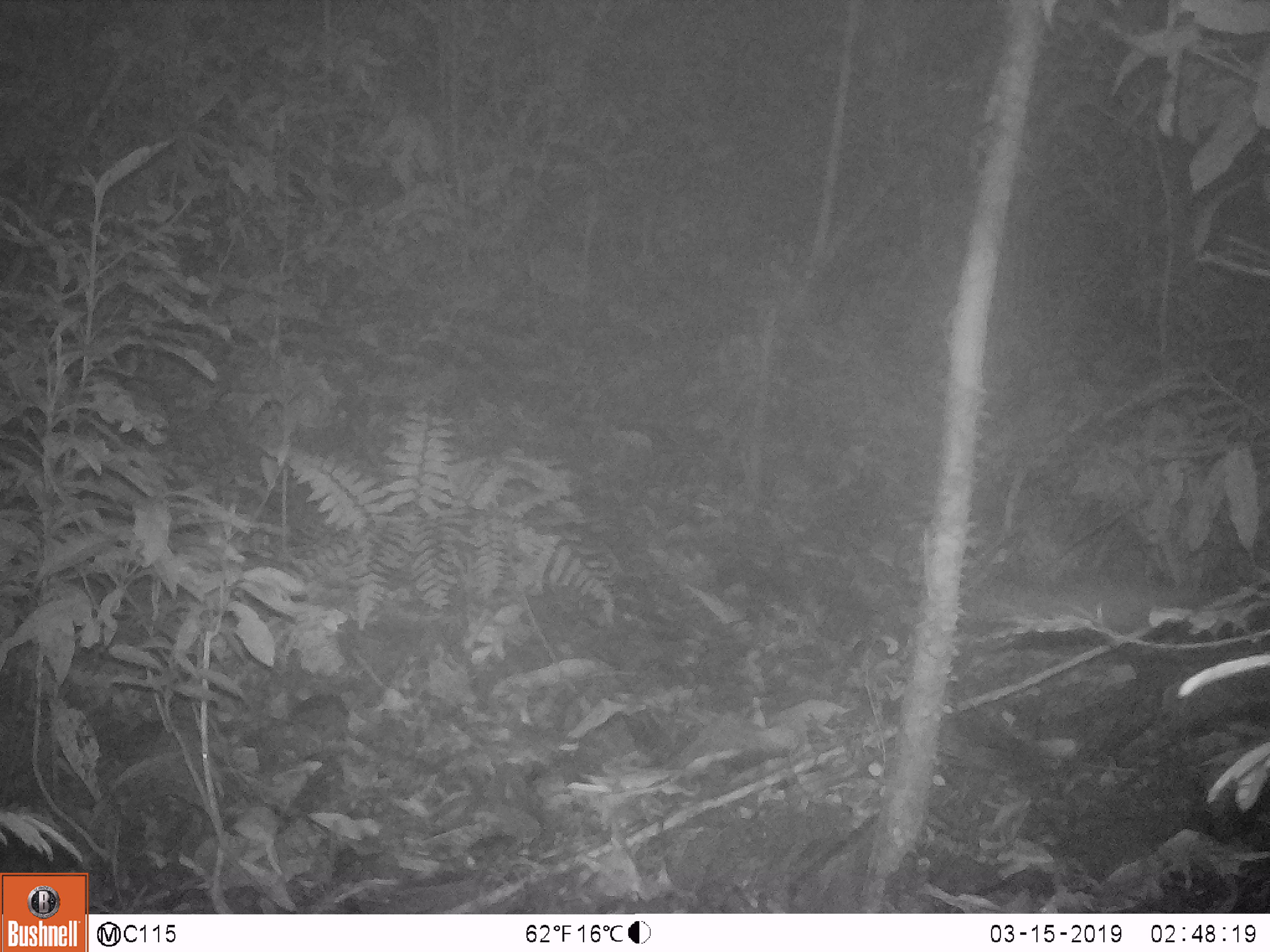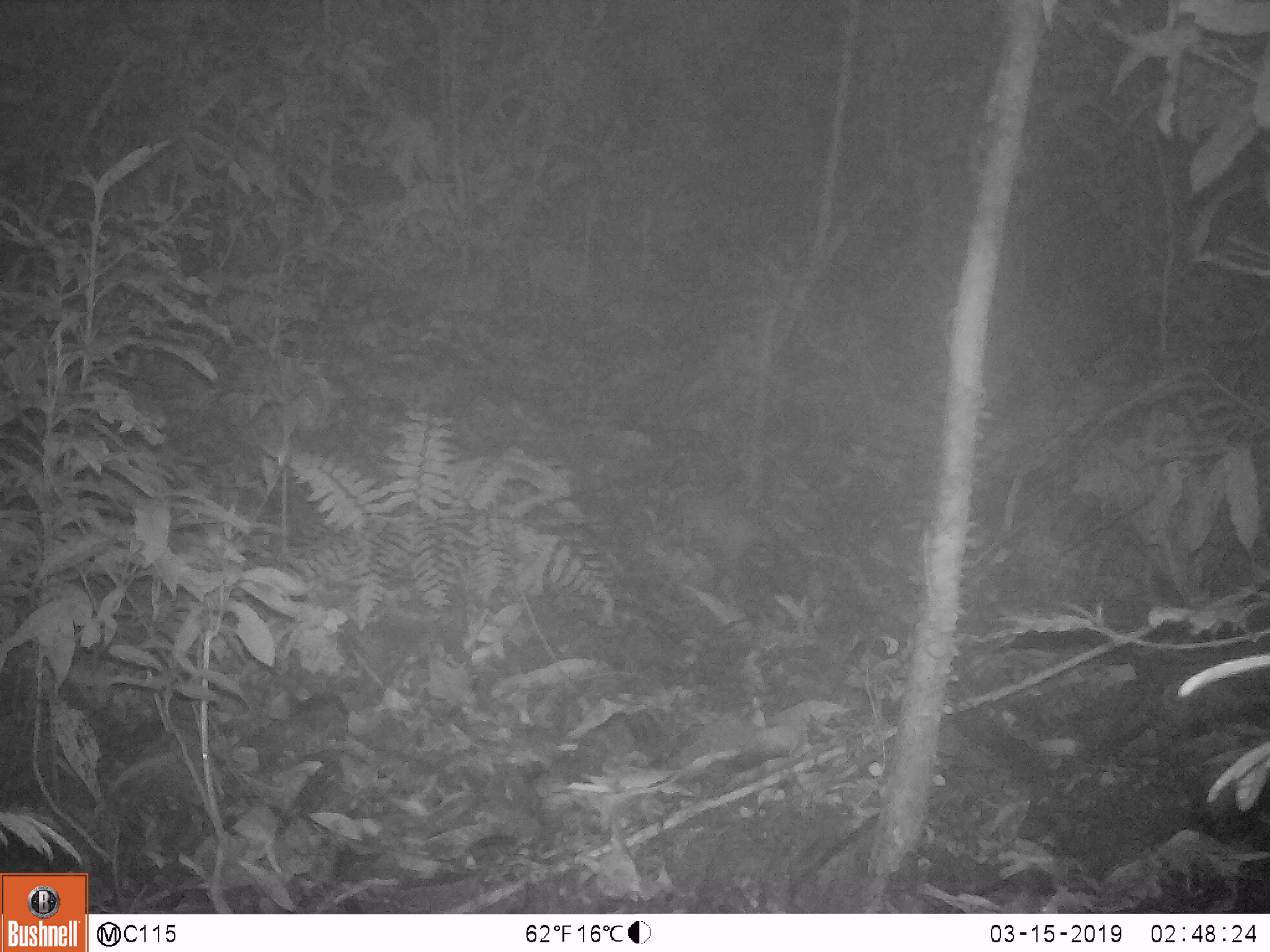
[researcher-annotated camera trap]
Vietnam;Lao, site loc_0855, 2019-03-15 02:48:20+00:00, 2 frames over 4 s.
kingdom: Animalia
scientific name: Animalia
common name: animal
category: unidentified small animal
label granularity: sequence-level